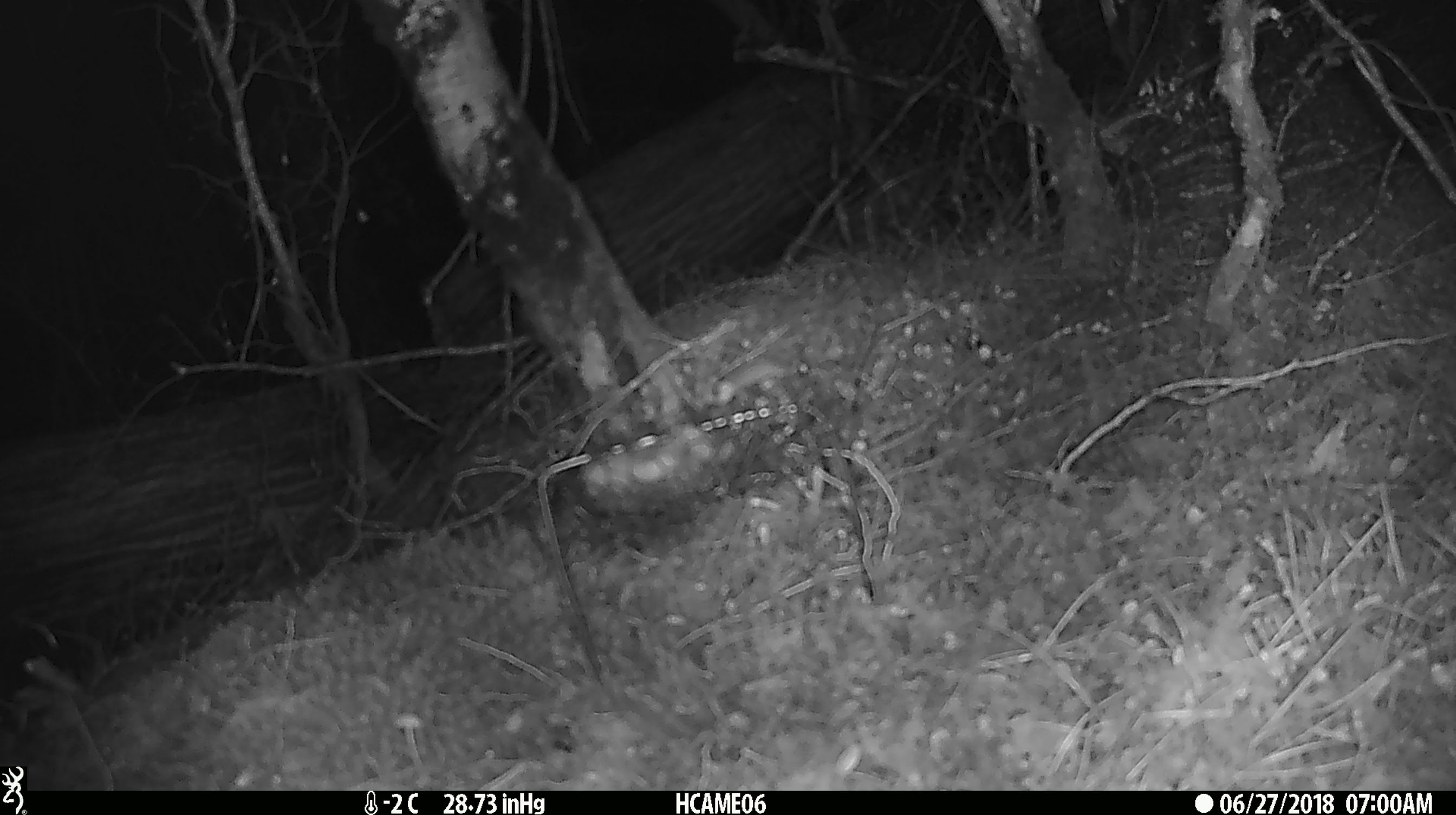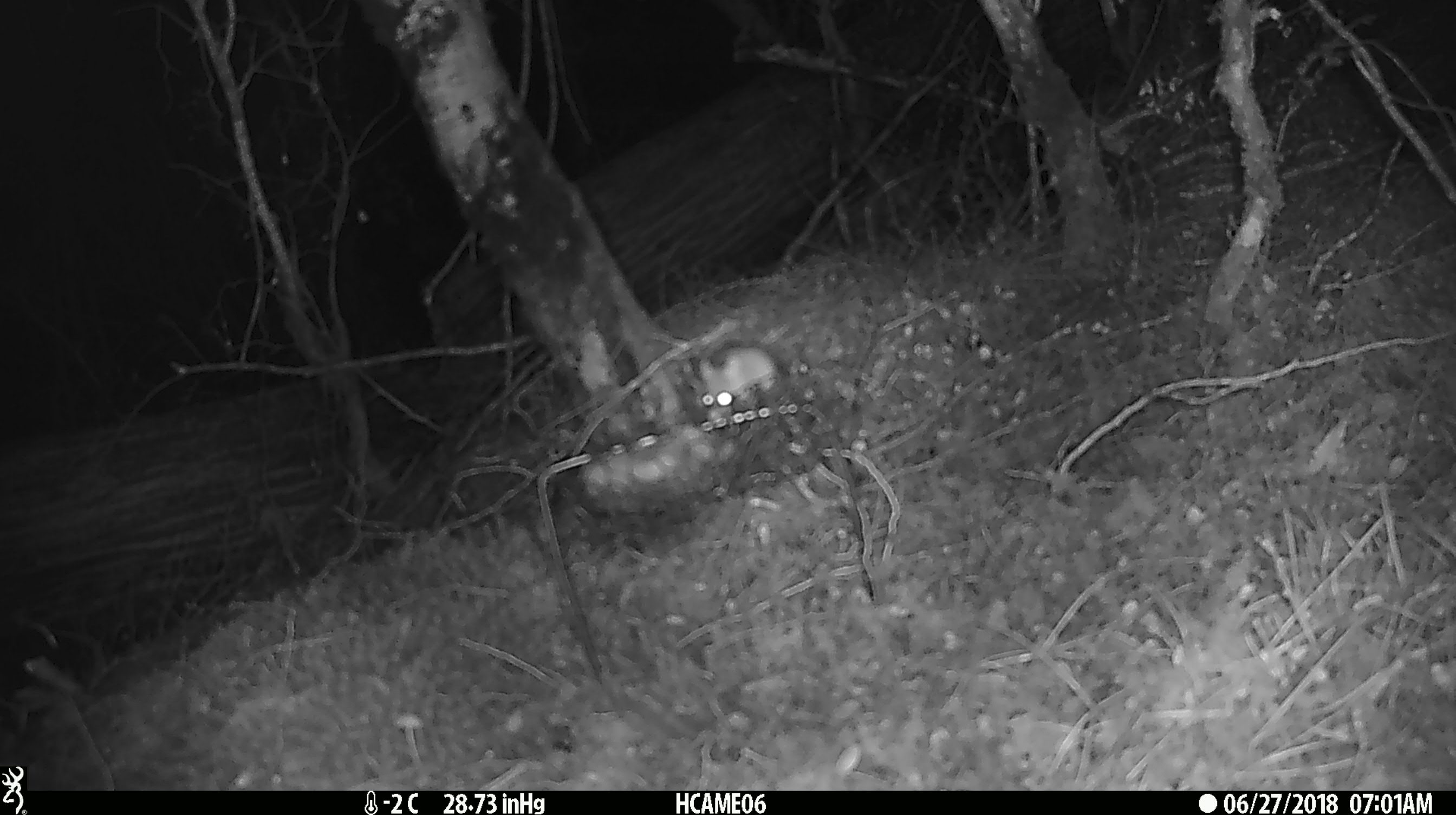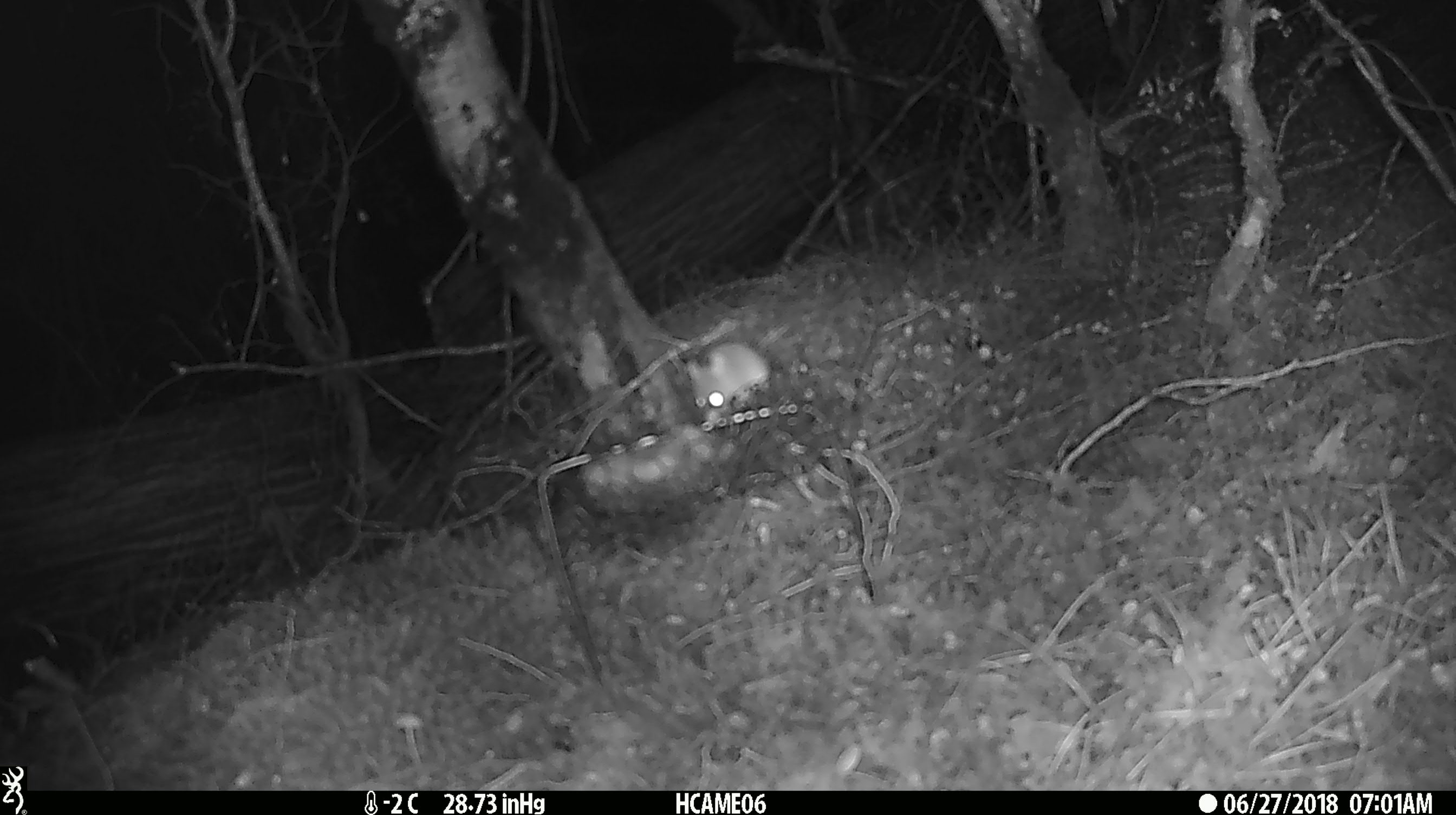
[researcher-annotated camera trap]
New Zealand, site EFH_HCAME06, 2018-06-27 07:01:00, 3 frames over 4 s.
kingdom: Animalia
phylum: Chordata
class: Mammalia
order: Rodentia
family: Muridae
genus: Mus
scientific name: Mus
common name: mouse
Mouse (Mus).